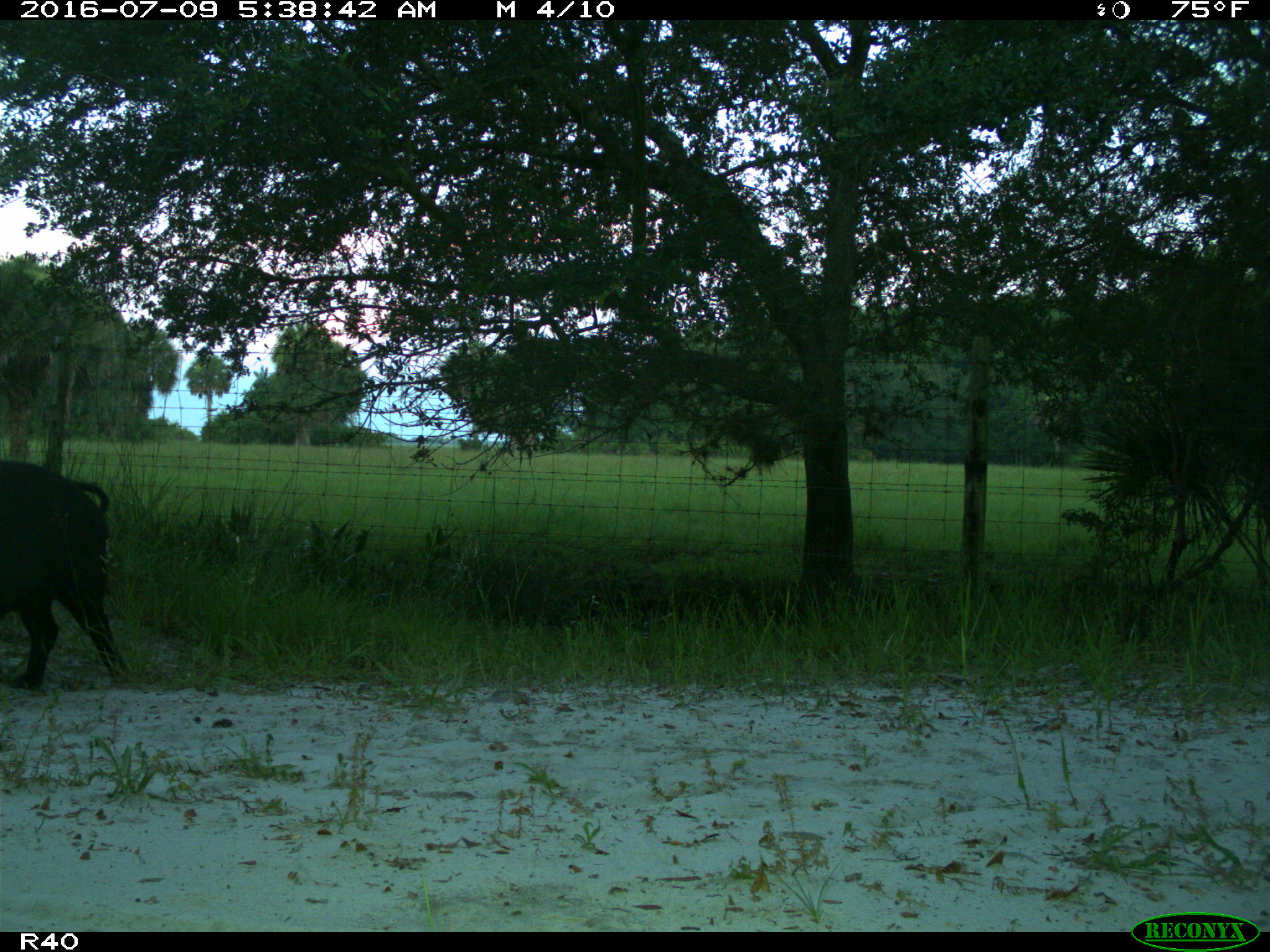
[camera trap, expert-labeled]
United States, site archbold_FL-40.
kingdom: Animalia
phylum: Chordata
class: Mammalia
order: Artiodactyla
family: Suidae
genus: Sus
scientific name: Sus scrofa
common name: wild boar